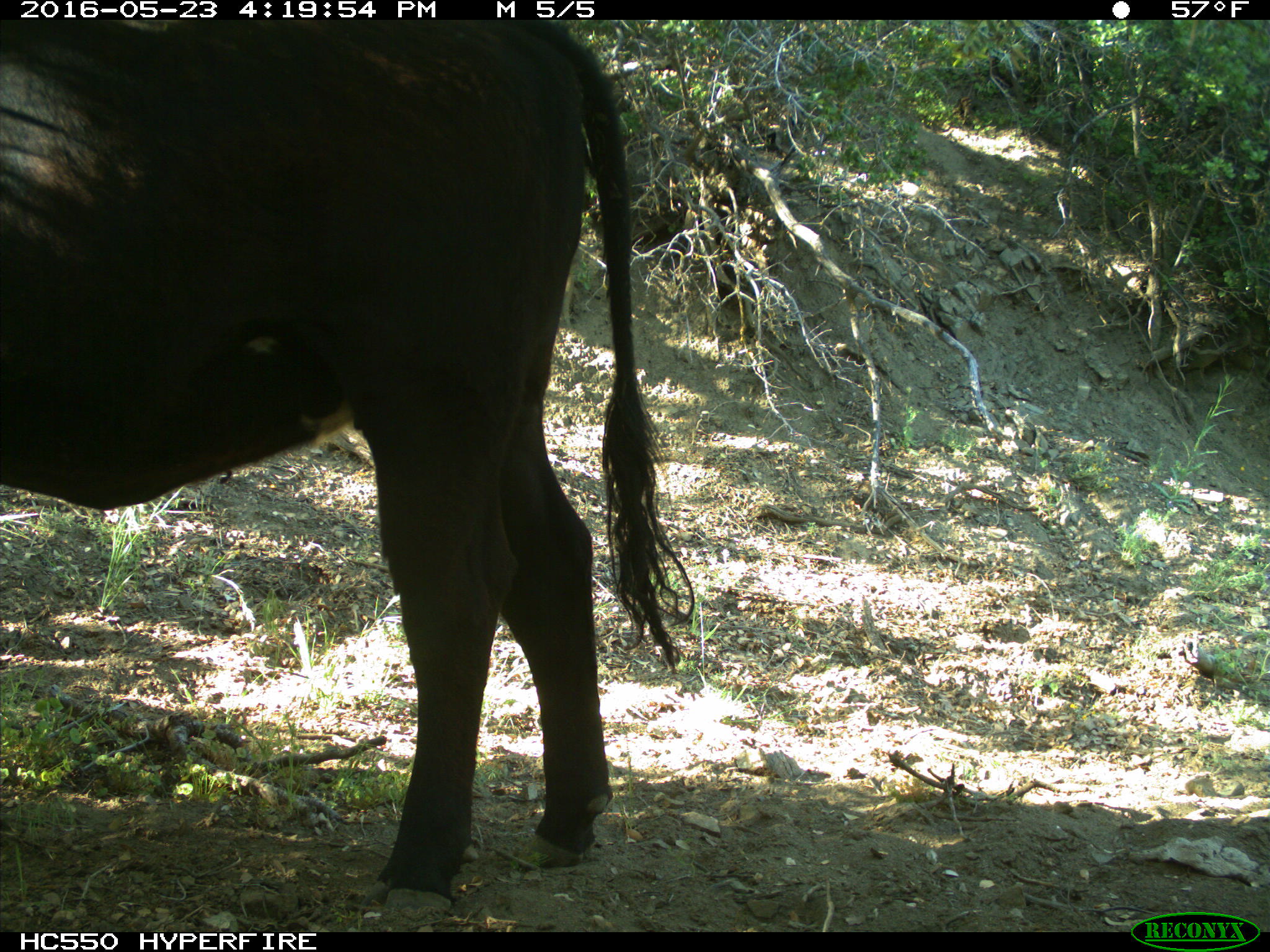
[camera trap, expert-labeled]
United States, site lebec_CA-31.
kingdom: Animalia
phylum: Chordata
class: Mammalia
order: Artiodactyla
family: Bovidae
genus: Bos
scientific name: Bos taurus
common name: domestic cow